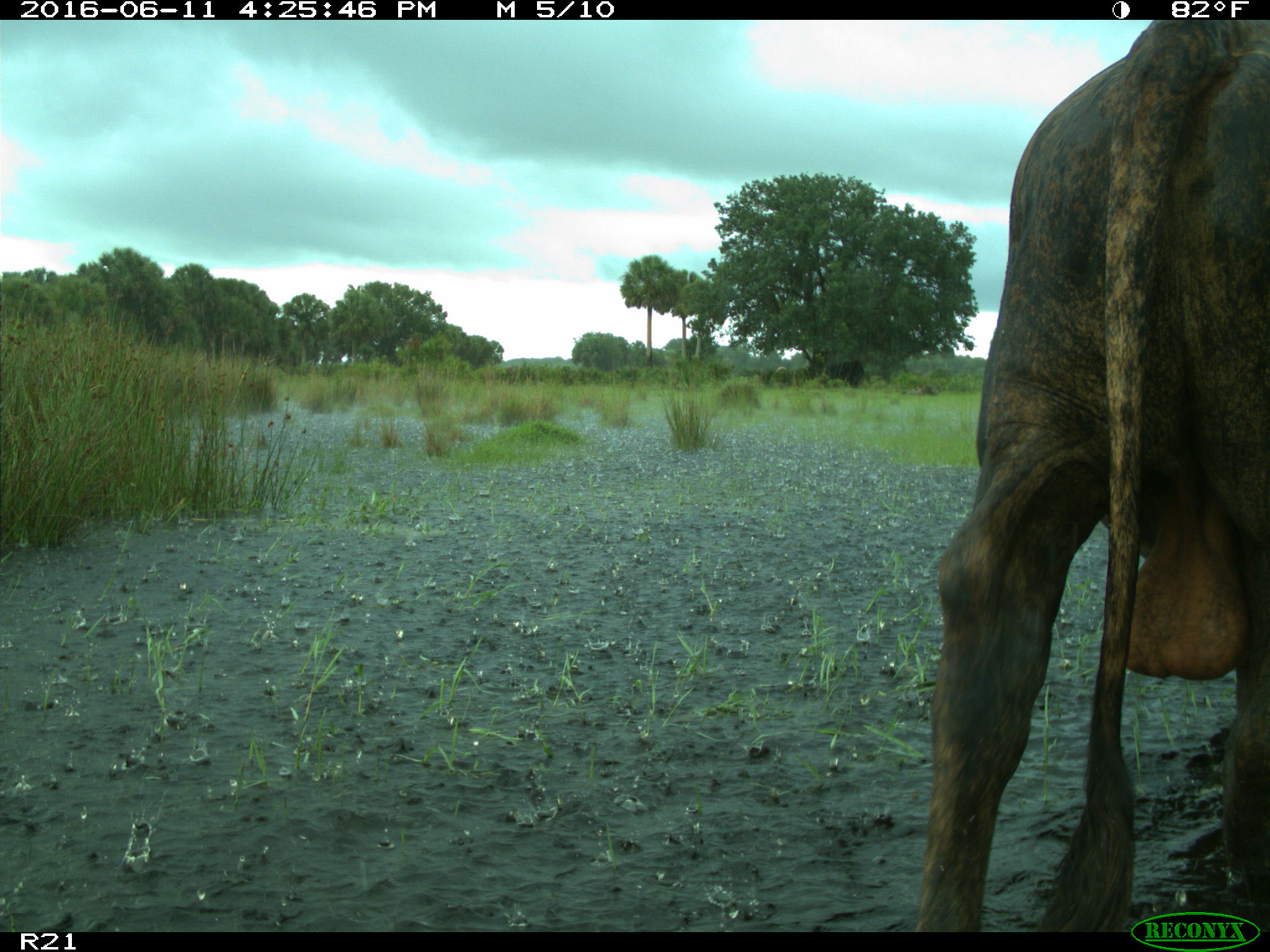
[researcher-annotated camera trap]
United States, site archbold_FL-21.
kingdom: Animalia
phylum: Chordata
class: Mammalia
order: Artiodactyla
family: Bovidae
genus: Bos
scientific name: Bos taurus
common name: domestic cow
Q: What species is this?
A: Bos taurus (domestic cow).